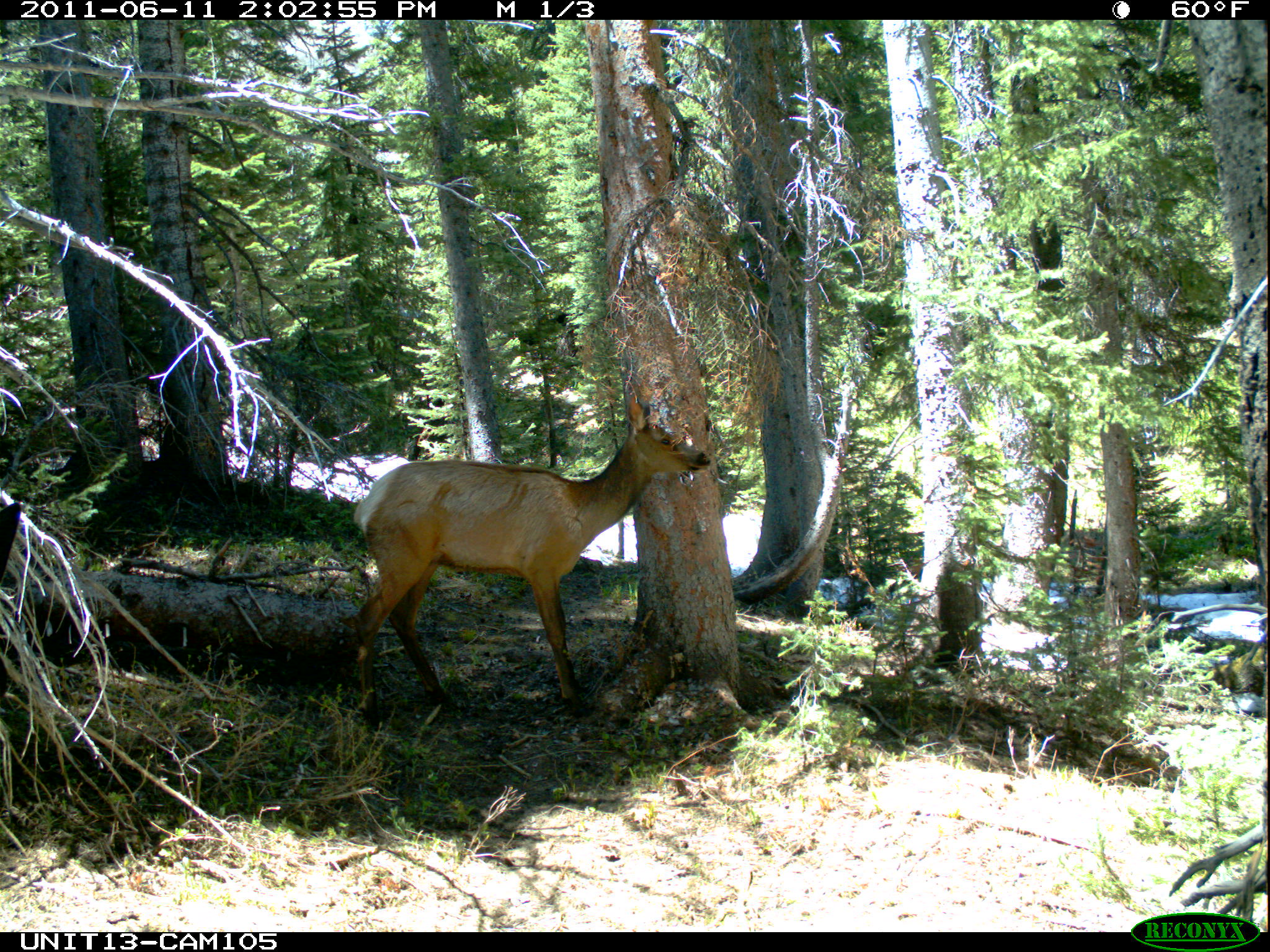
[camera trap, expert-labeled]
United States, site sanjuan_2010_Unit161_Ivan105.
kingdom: Animalia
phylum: Chordata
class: Mammalia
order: Artiodactyla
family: Cervidae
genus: Cervus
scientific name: Cervus elaphus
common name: red deer